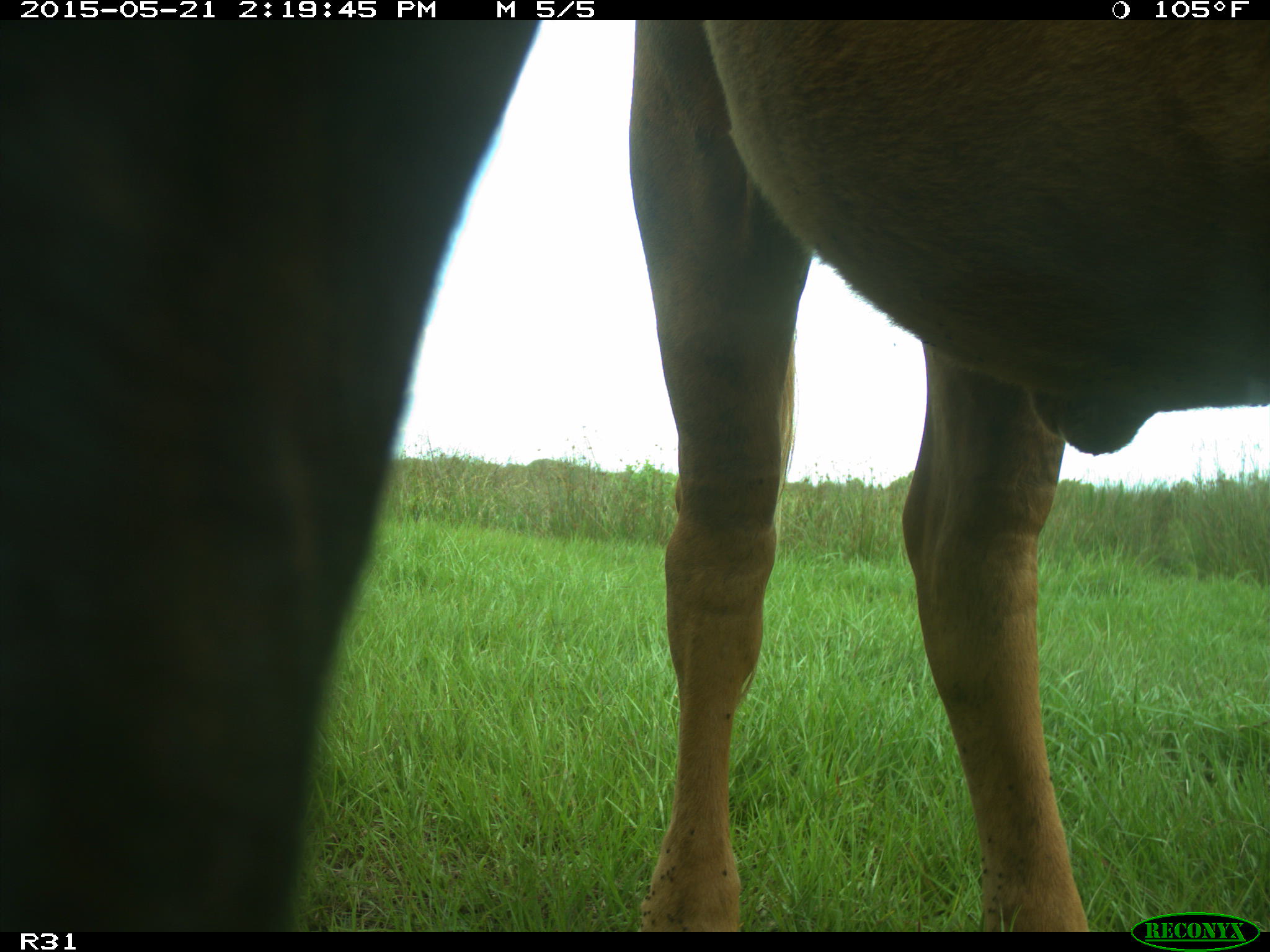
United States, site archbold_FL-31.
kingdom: Animalia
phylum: Chordata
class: Mammalia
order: Artiodactyla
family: Bovidae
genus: Bos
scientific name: Bos taurus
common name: domestic cow